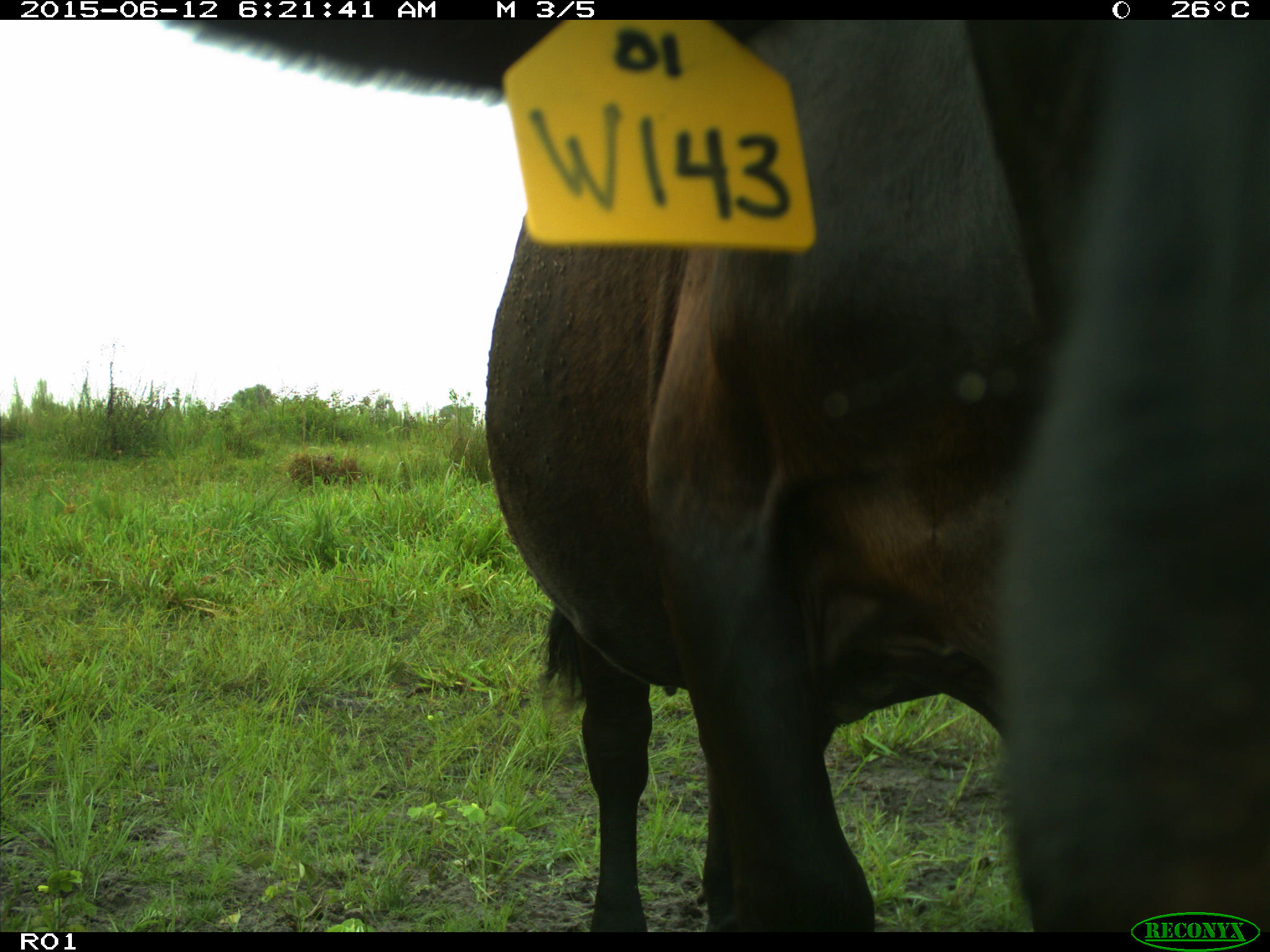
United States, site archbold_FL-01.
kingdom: Animalia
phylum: Chordata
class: Mammalia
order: Artiodactyla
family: Bovidae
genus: Bos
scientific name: Bos taurus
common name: domestic cow